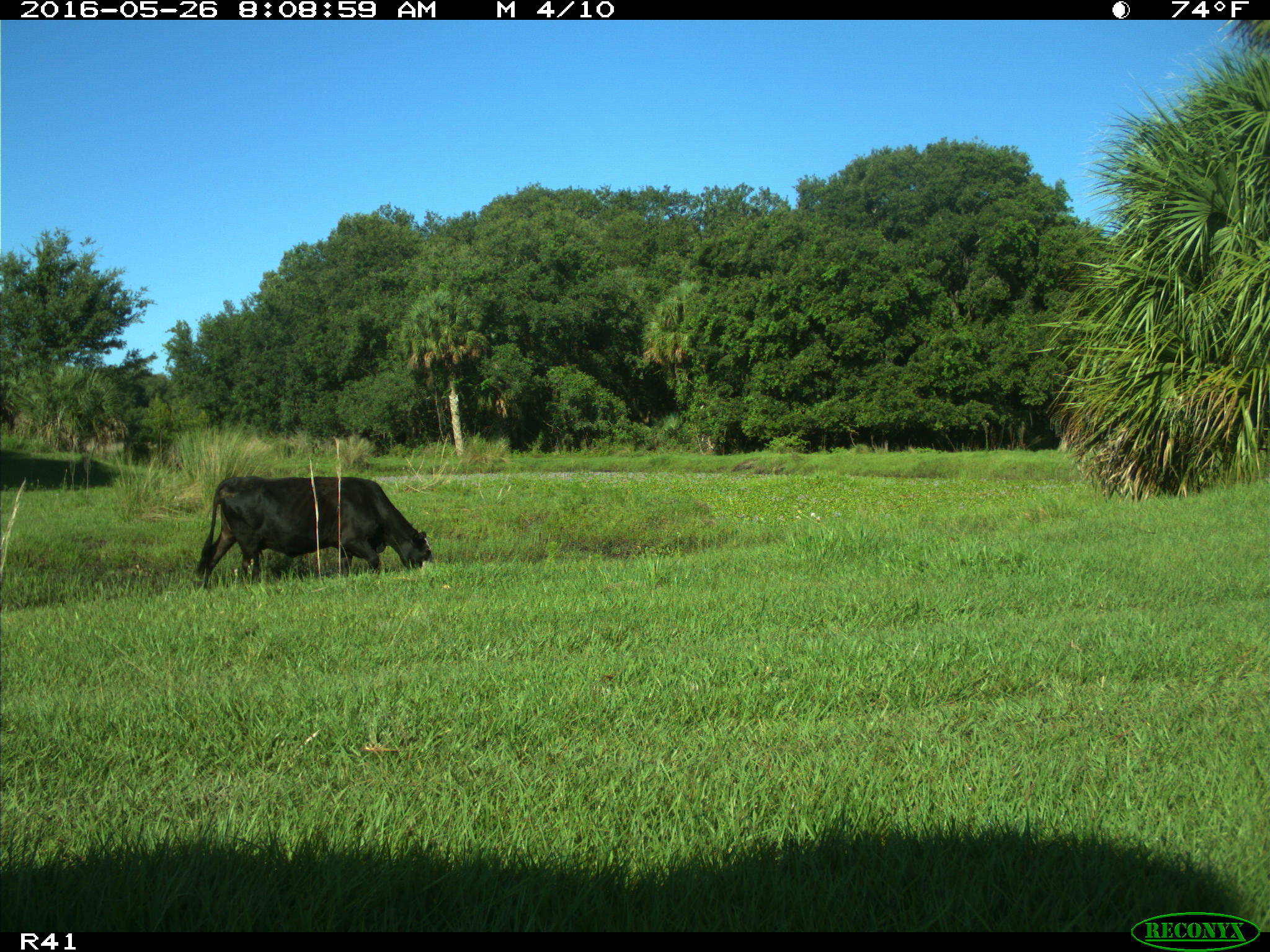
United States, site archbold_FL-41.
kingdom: Animalia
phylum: Chordata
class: Mammalia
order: Artiodactyla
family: Bovidae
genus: Bos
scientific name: Bos taurus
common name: domestic cow